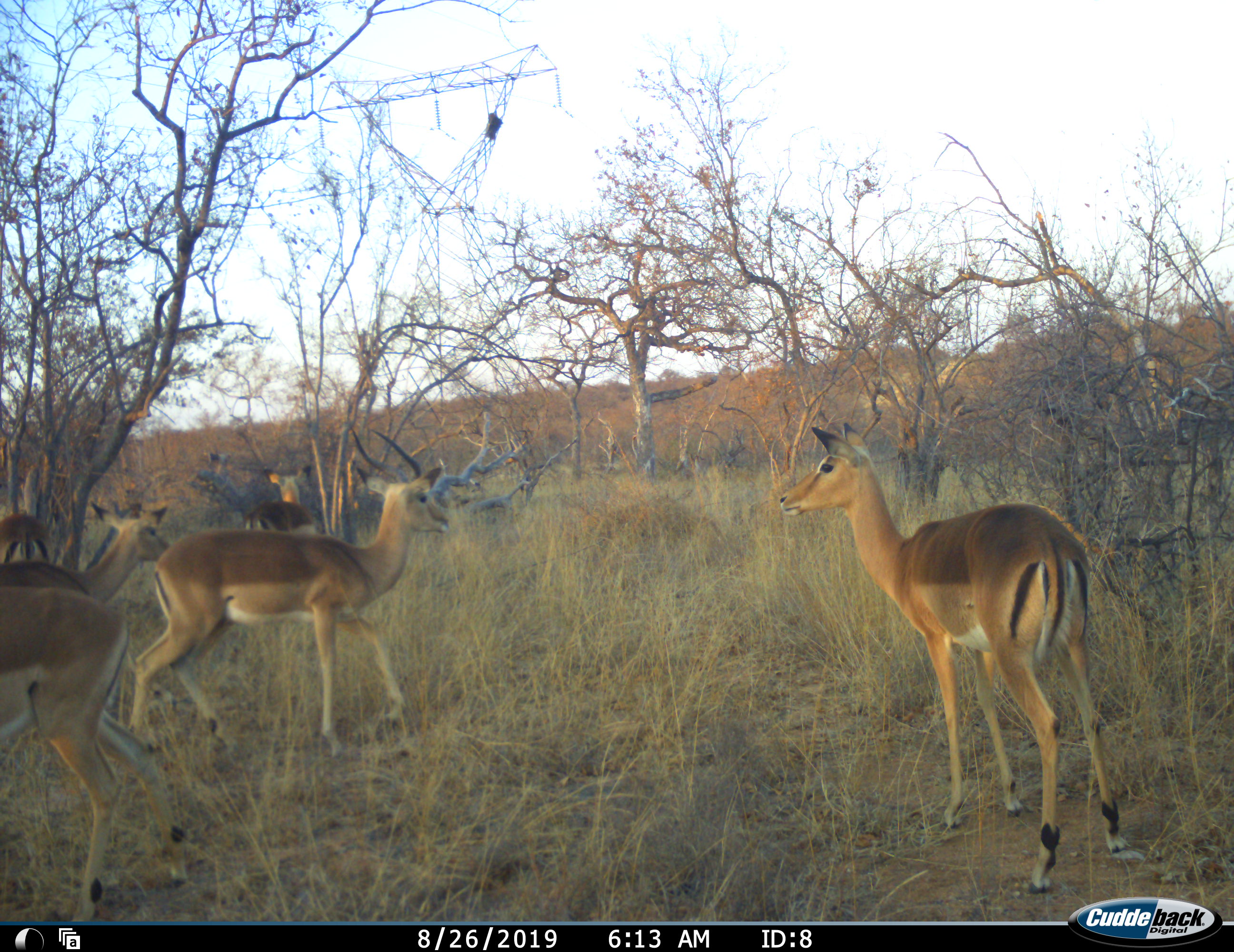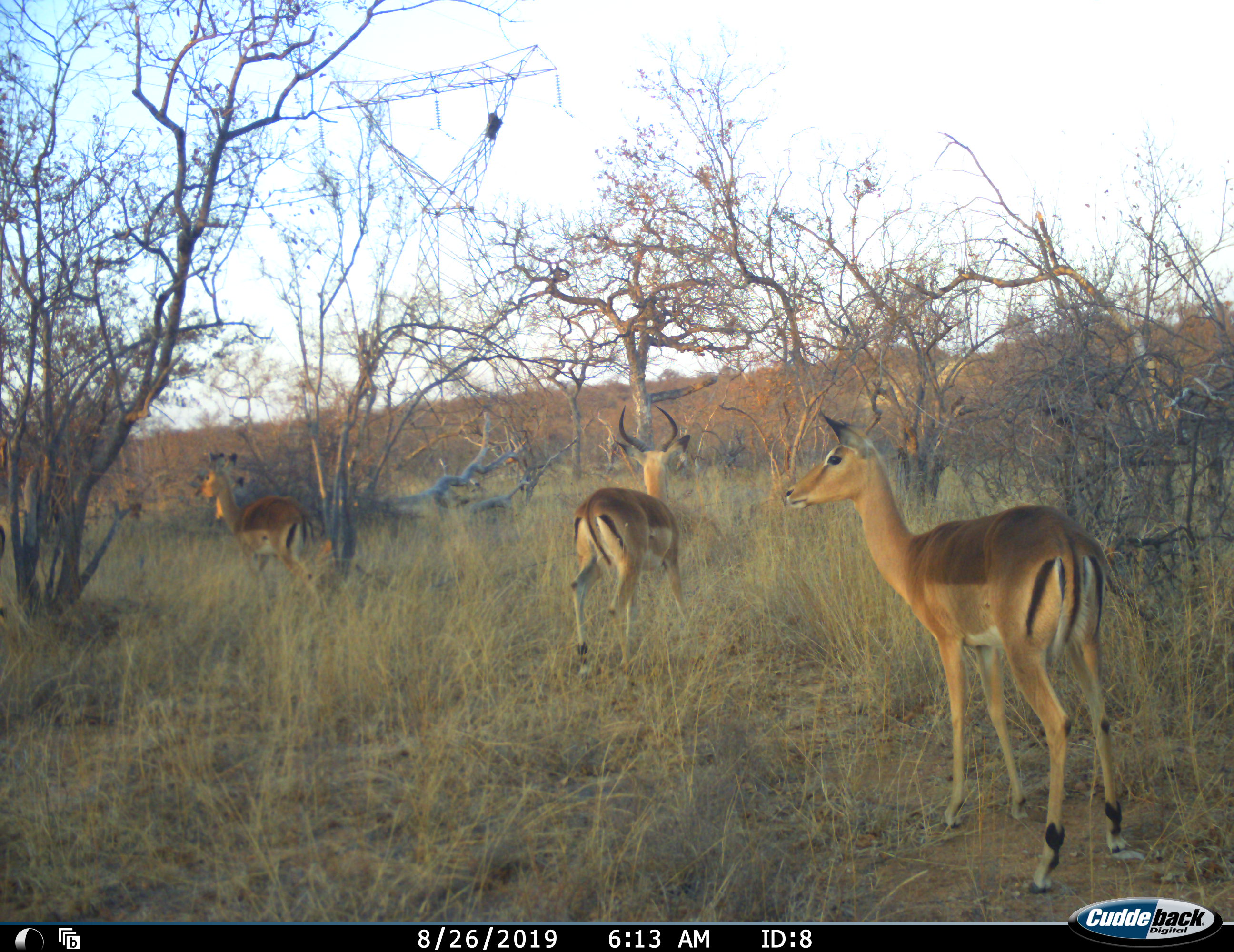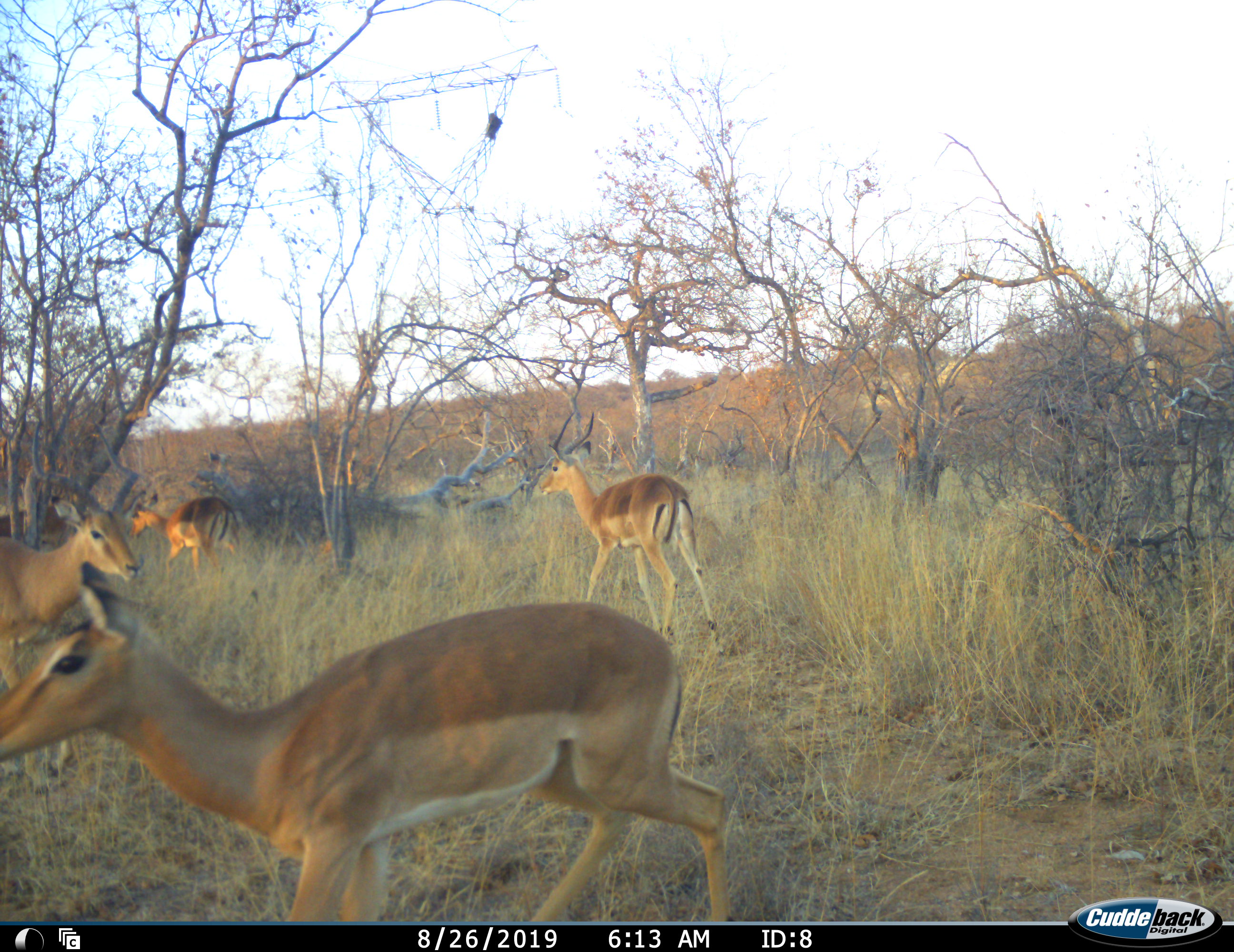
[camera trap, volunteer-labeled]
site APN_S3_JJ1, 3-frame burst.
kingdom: Animalia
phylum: Chordata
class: Mammalia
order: Artiodactyla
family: Bovidae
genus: Aepyceros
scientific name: Aepyceros melampus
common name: impala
Impala (Aepyceros melampus), count 6. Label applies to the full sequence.